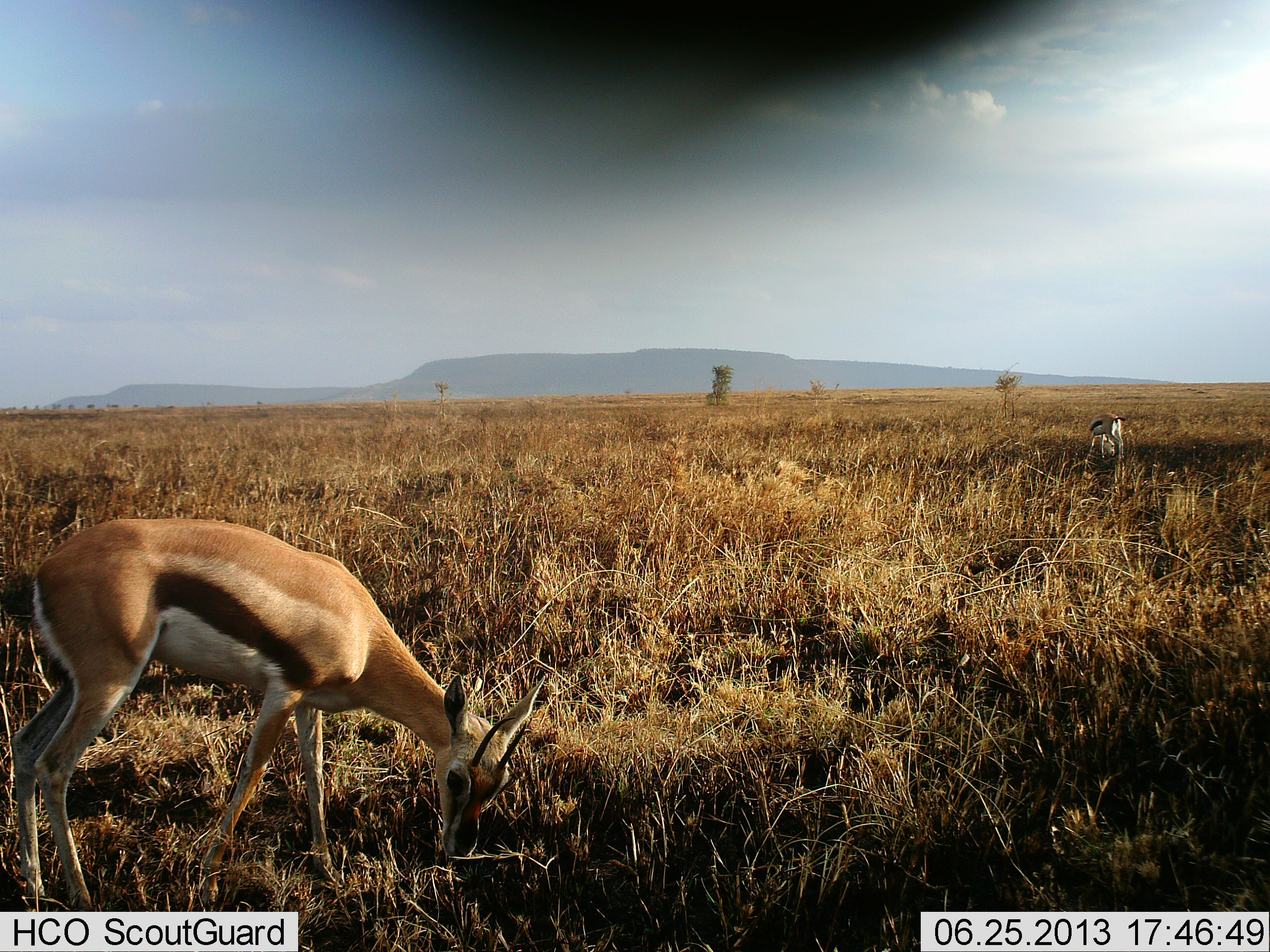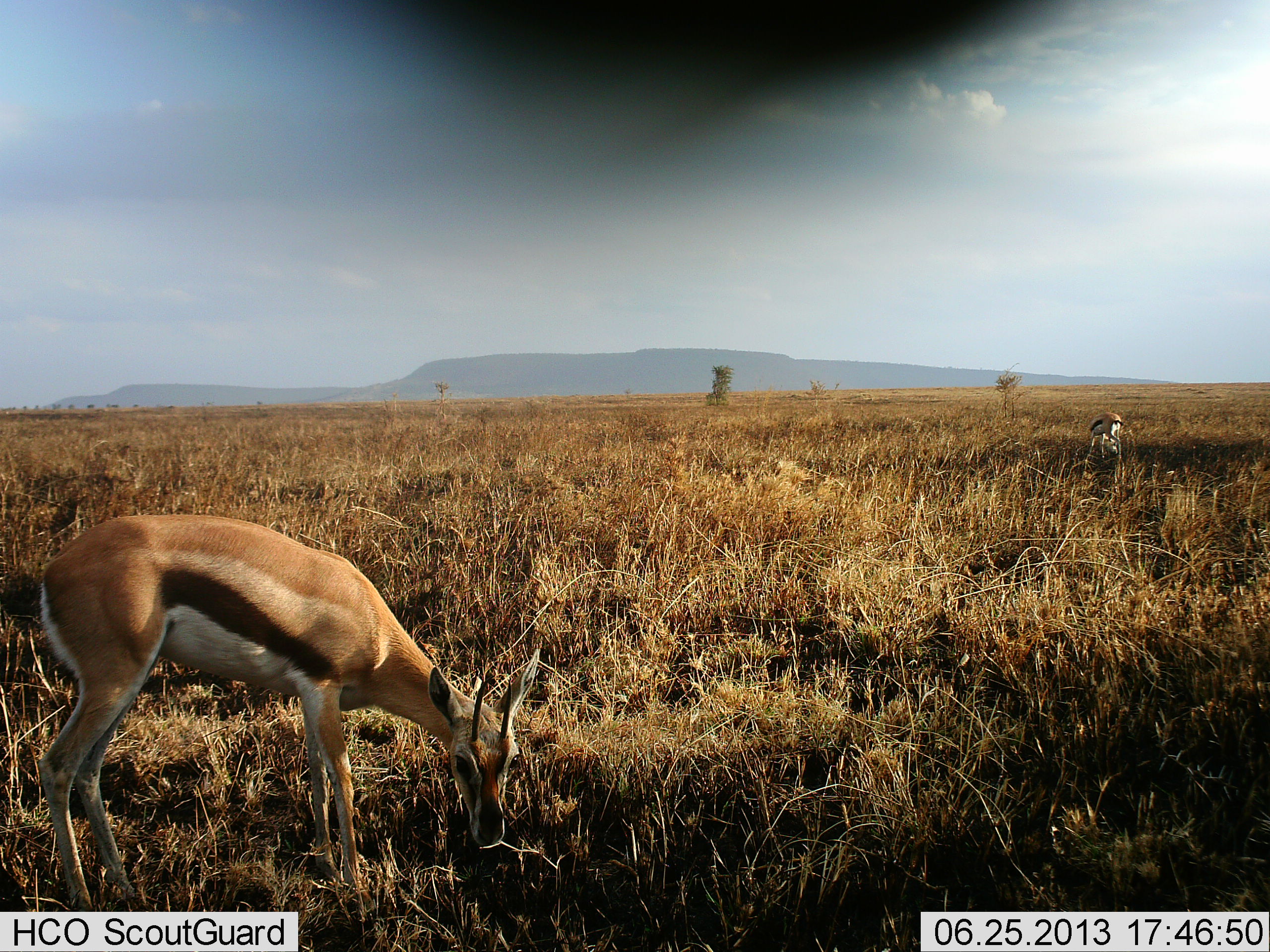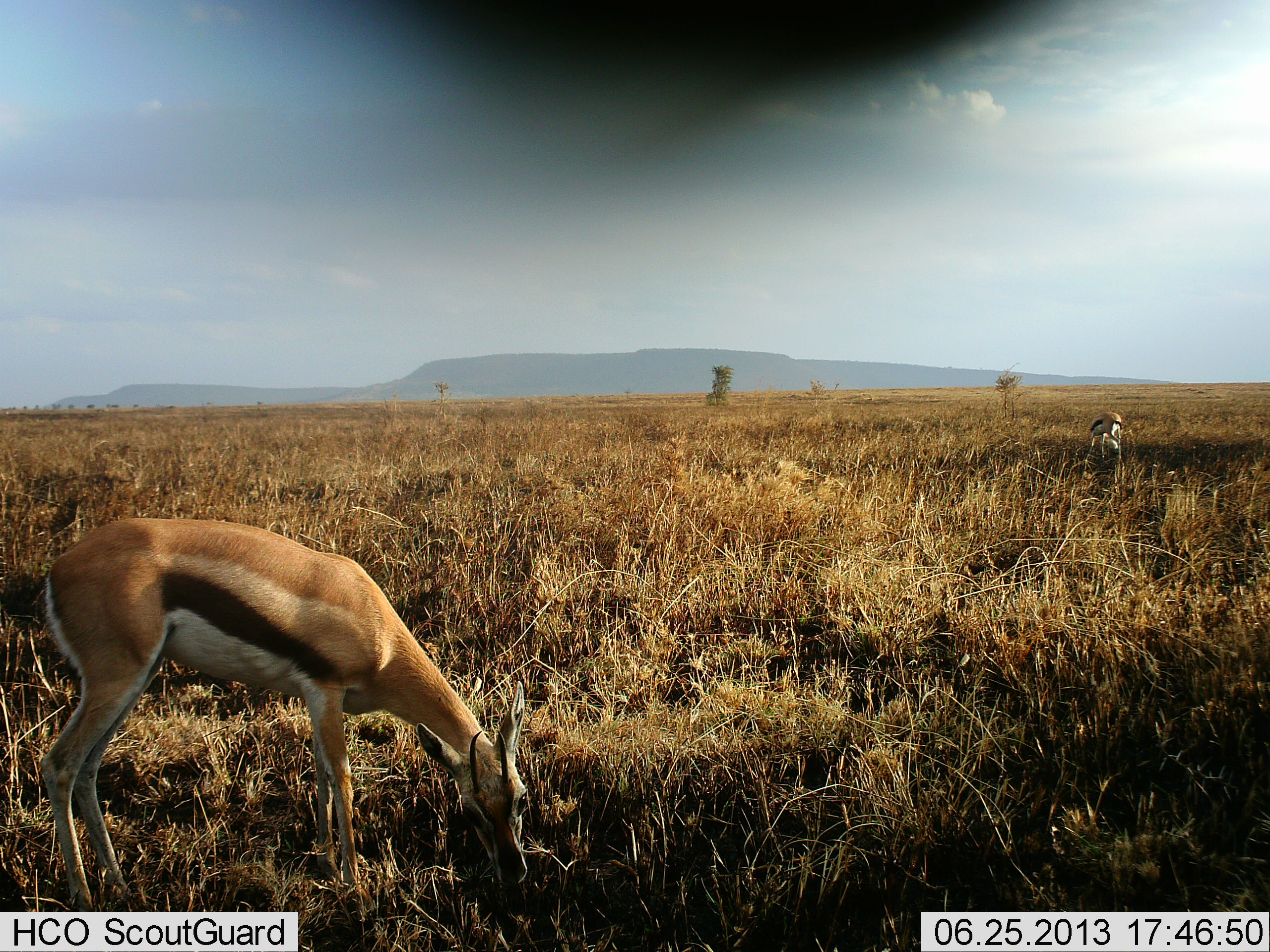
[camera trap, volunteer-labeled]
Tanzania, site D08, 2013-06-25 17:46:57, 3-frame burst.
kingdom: Animalia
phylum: Chordata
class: Mammalia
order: Artiodactyla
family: Bovidae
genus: Eudorcas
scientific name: Eudorcas thomsonii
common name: thomson's gazelle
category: gazellethomsons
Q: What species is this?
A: Gazellethomsons (thomson's gazelle) (Eudorcas thomsonii).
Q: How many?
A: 2.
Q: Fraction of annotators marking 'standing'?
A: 27%.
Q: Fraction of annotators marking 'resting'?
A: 0%.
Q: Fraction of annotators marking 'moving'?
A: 0%.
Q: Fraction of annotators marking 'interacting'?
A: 0%.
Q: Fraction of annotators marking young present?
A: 0%.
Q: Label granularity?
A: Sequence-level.